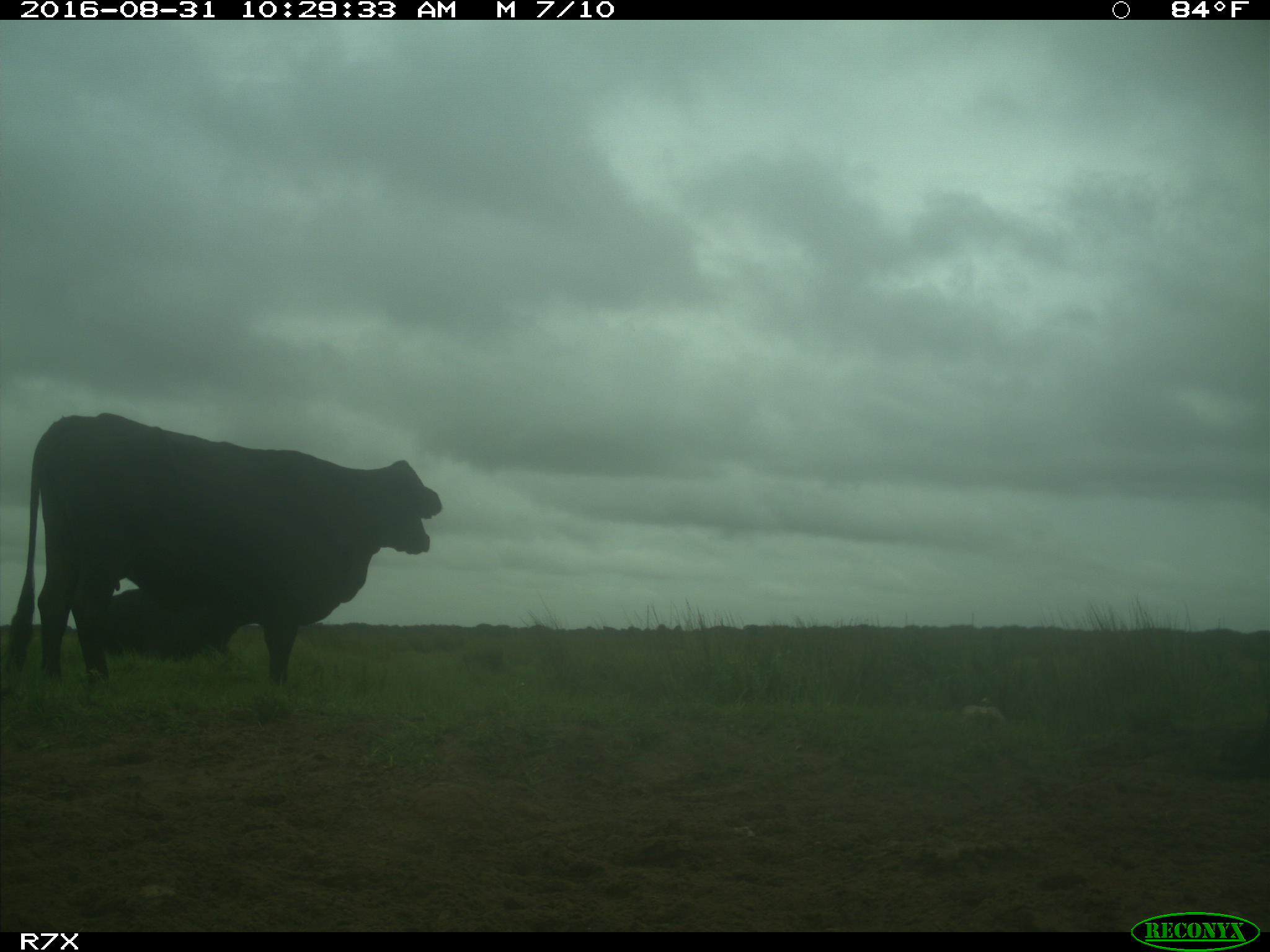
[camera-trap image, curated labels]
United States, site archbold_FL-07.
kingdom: Animalia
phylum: Chordata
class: Mammalia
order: Artiodactyla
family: Bovidae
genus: Bos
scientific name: Bos taurus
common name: domestic cow